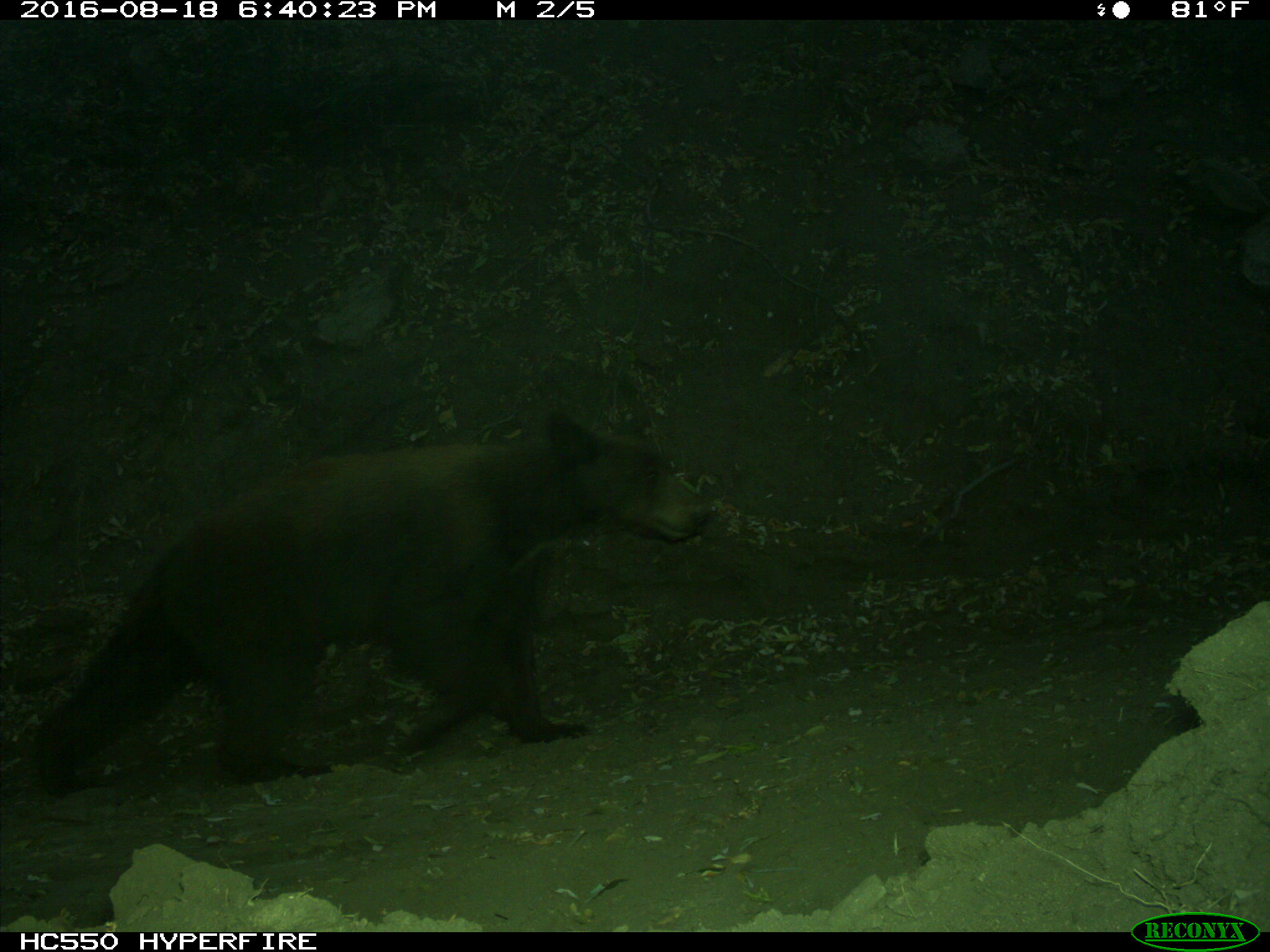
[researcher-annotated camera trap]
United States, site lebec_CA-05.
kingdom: Animalia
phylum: Chordata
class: Mammalia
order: Carnivora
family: Ursidae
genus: Ursus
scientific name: Ursus americanus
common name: american black bear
Ursus americanus (american black bear).